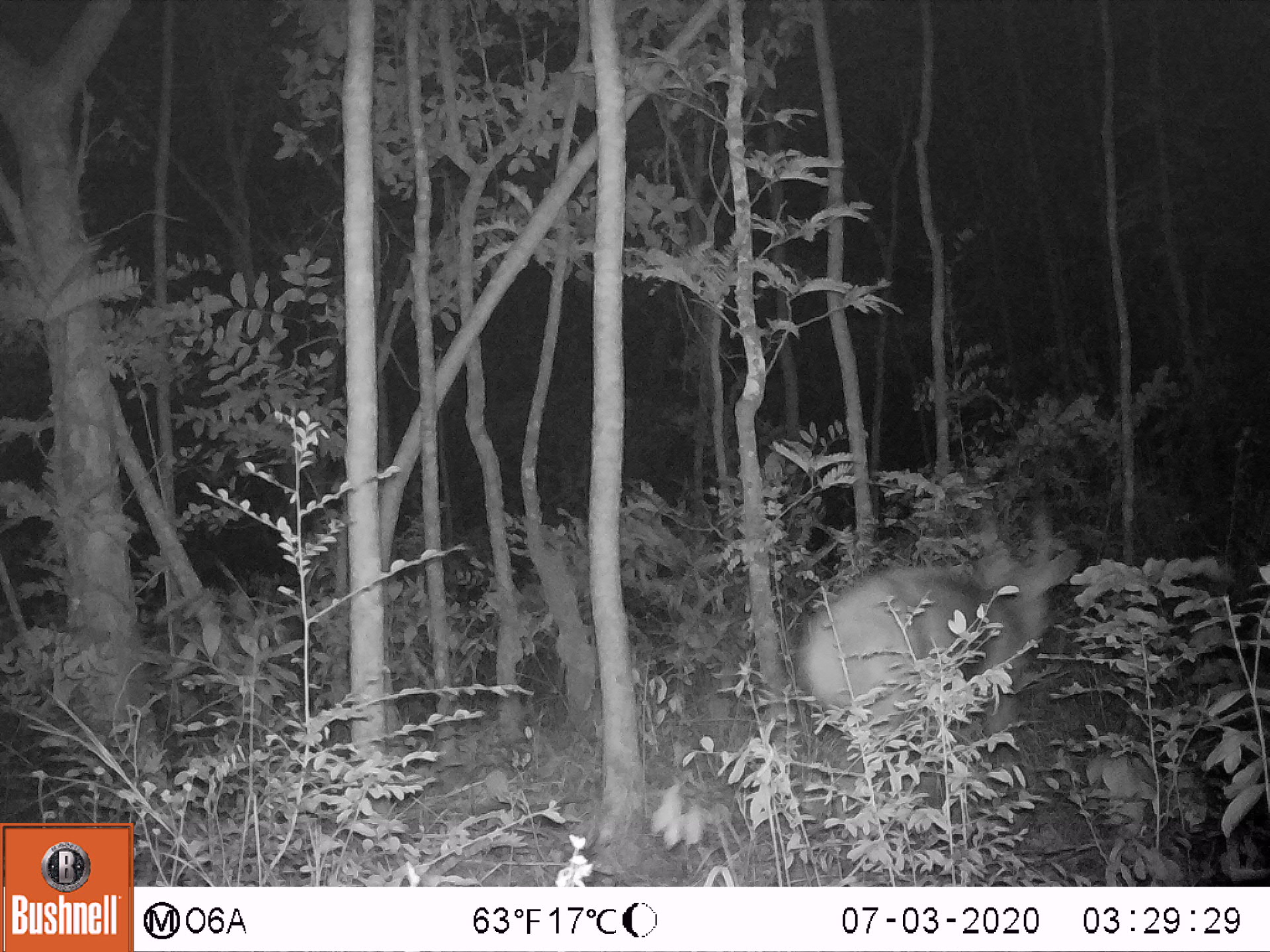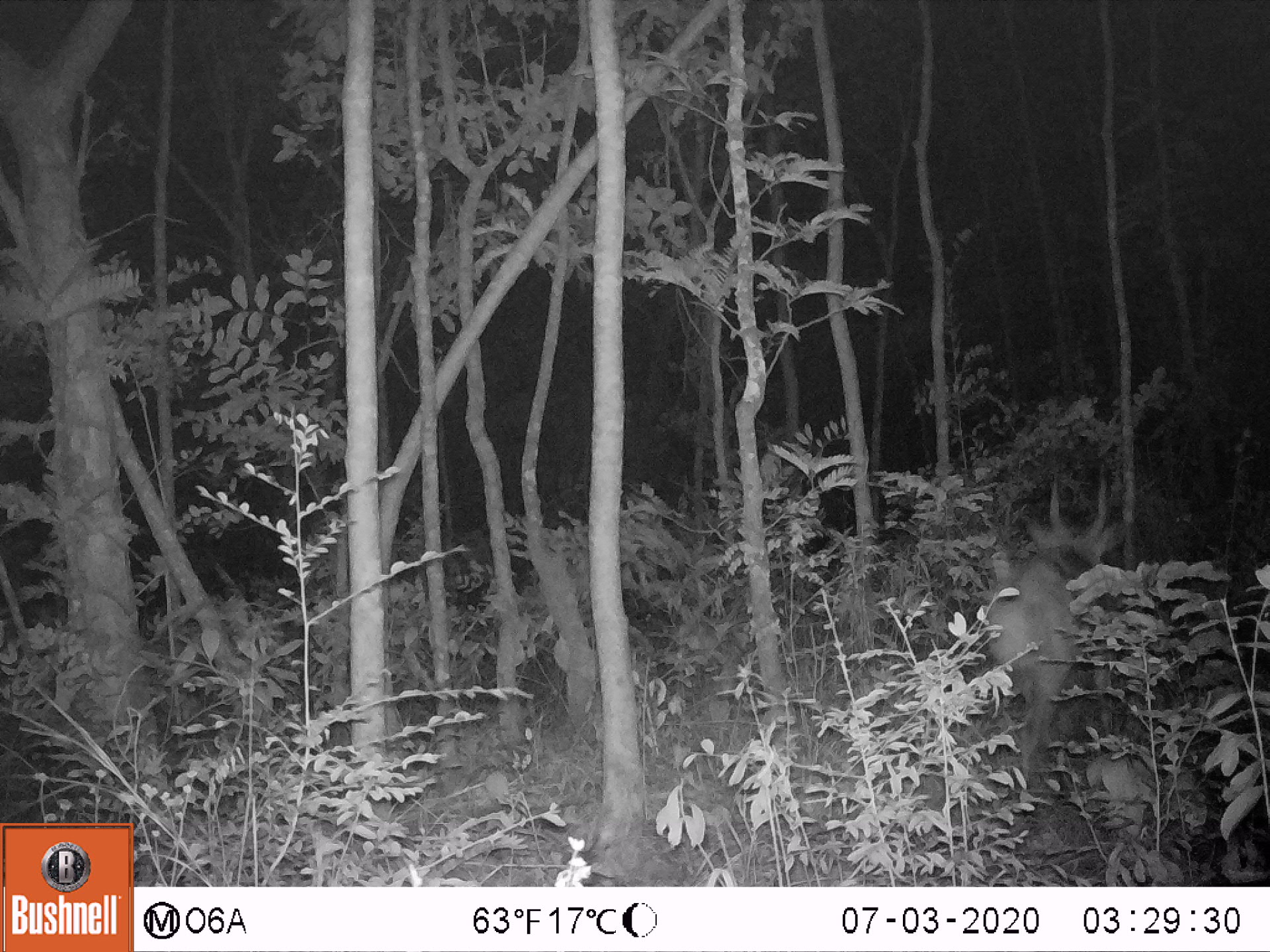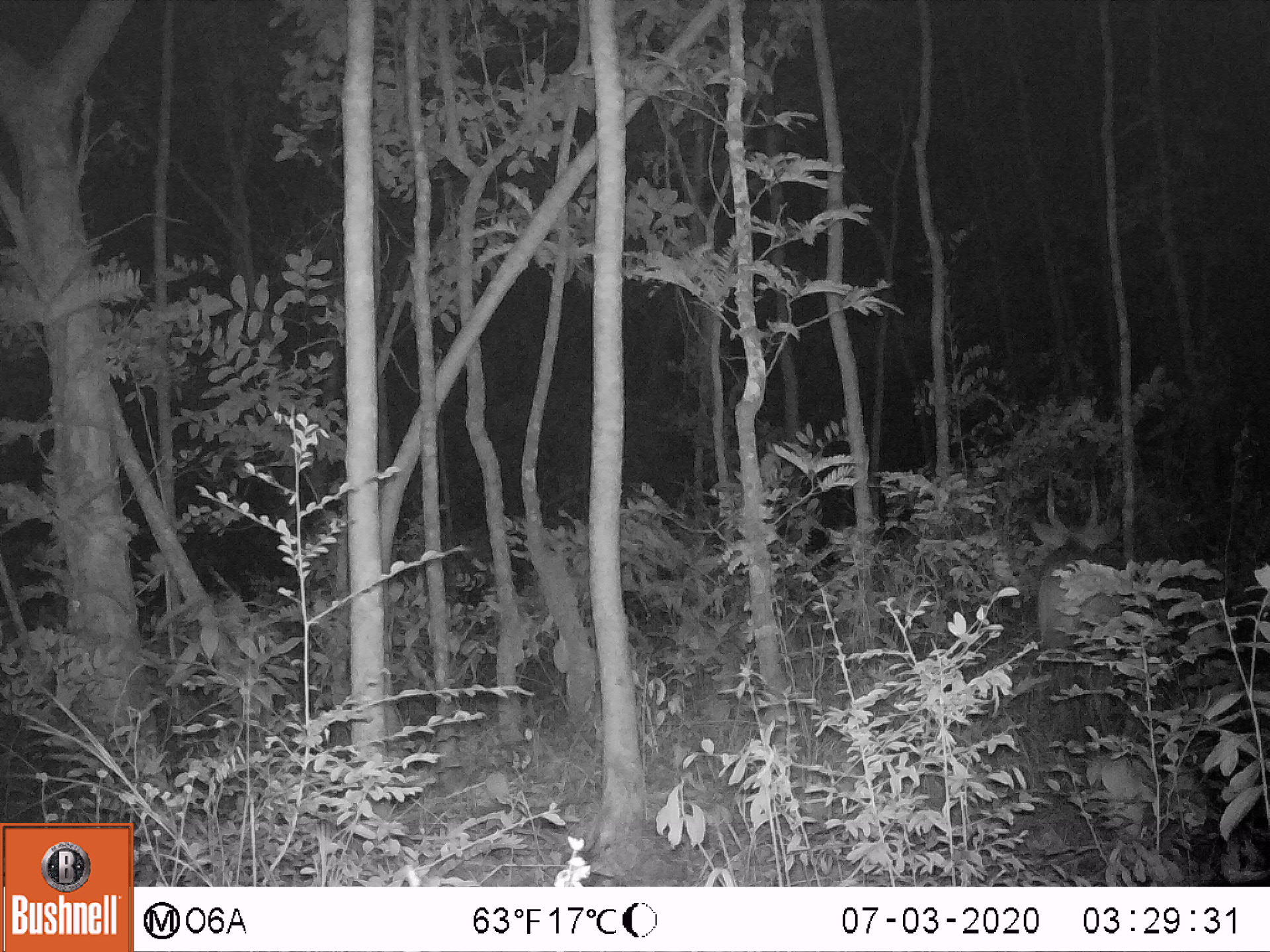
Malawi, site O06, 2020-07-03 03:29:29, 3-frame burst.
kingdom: Animalia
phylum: Chordata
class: Mammalia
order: Artiodactyla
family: Bovidae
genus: Tragelaphus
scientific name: Tragelaphus sylvaticus sylvaticus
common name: cape bushbuck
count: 1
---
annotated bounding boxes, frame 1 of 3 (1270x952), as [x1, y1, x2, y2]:
cape bushbuck: [805, 489, 1082, 782]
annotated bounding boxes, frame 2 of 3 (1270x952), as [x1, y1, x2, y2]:
cape bushbuck: [975, 465, 1127, 787]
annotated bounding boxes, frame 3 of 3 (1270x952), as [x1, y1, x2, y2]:
cape bushbuck: [1025, 475, 1134, 725]